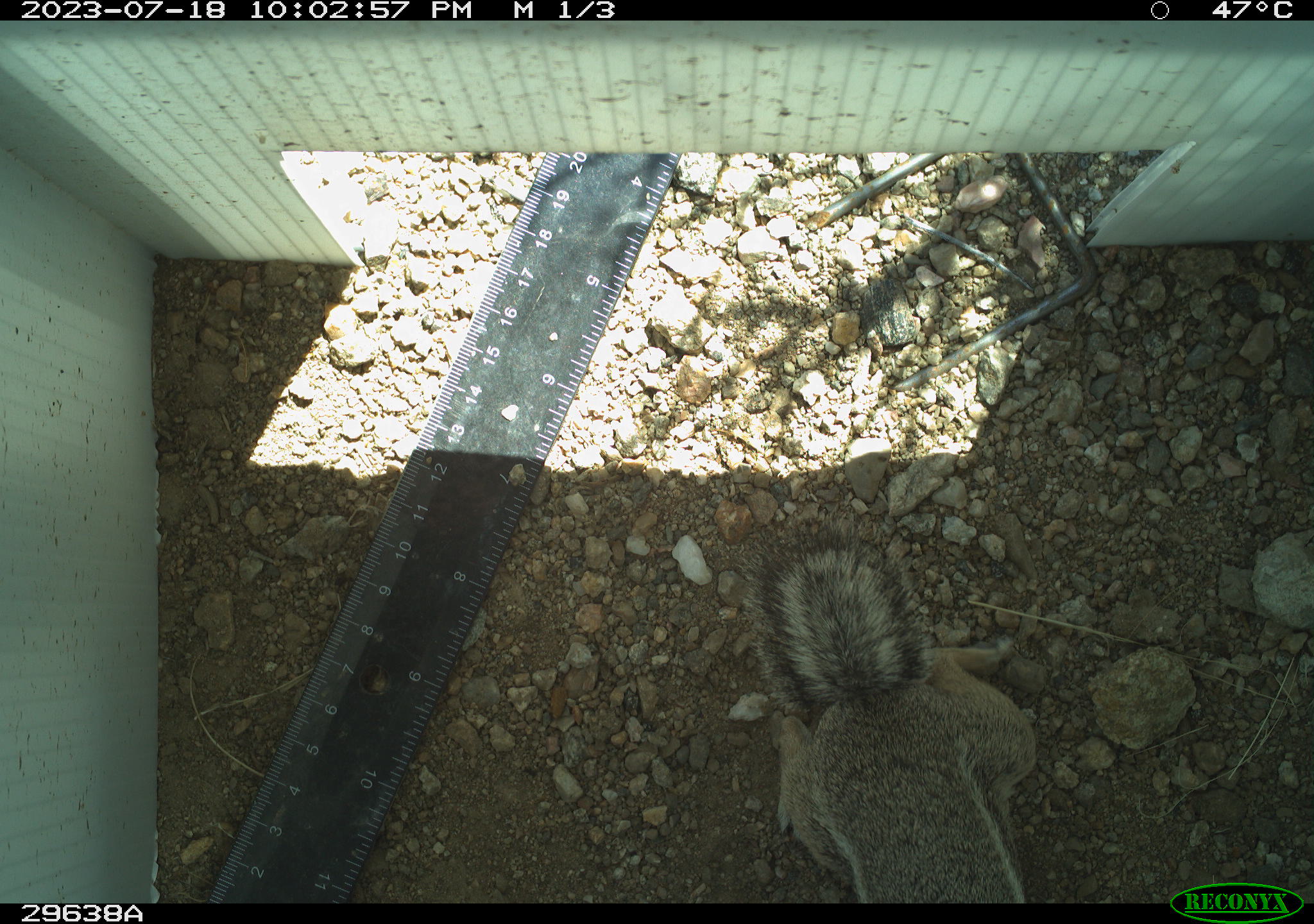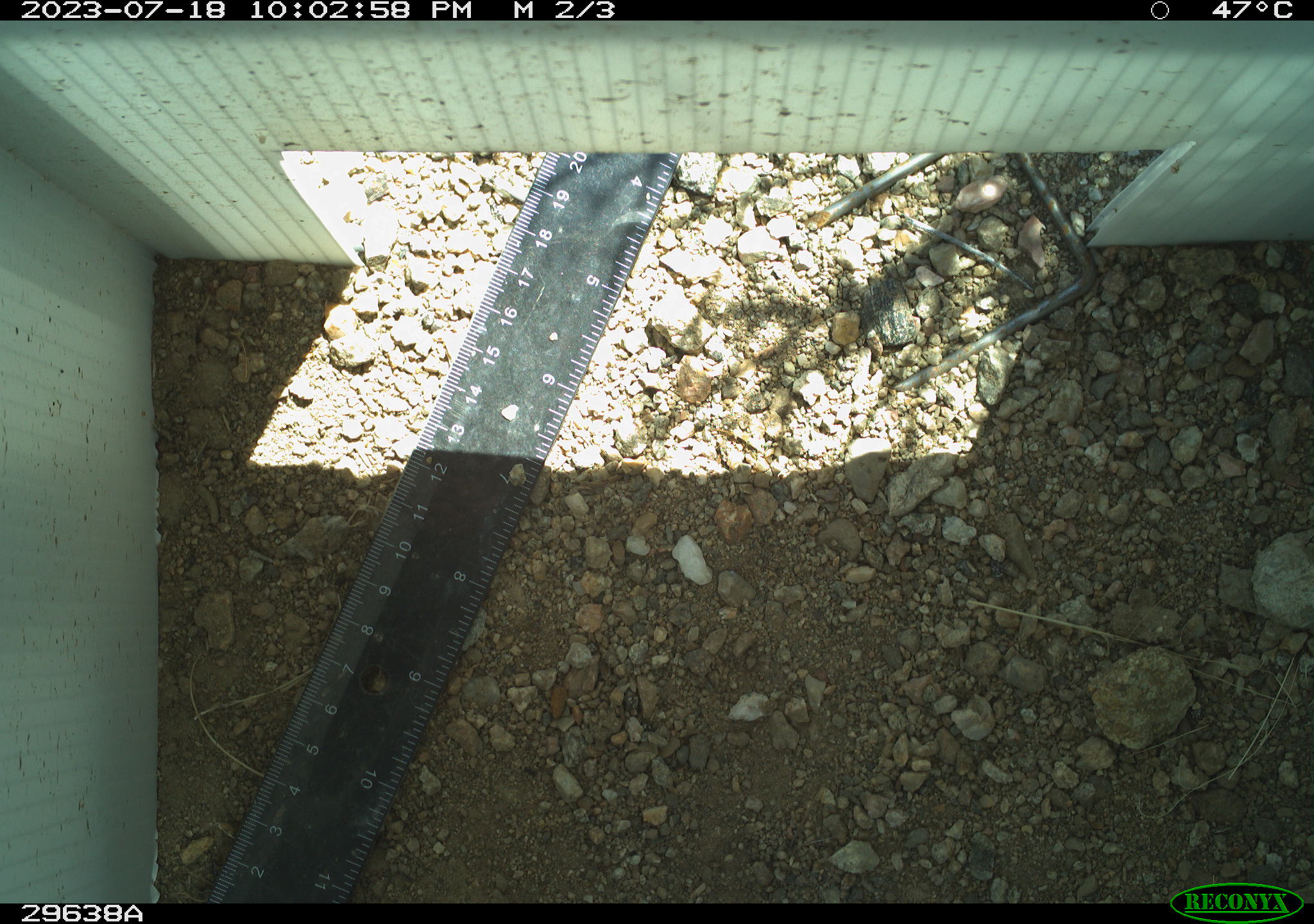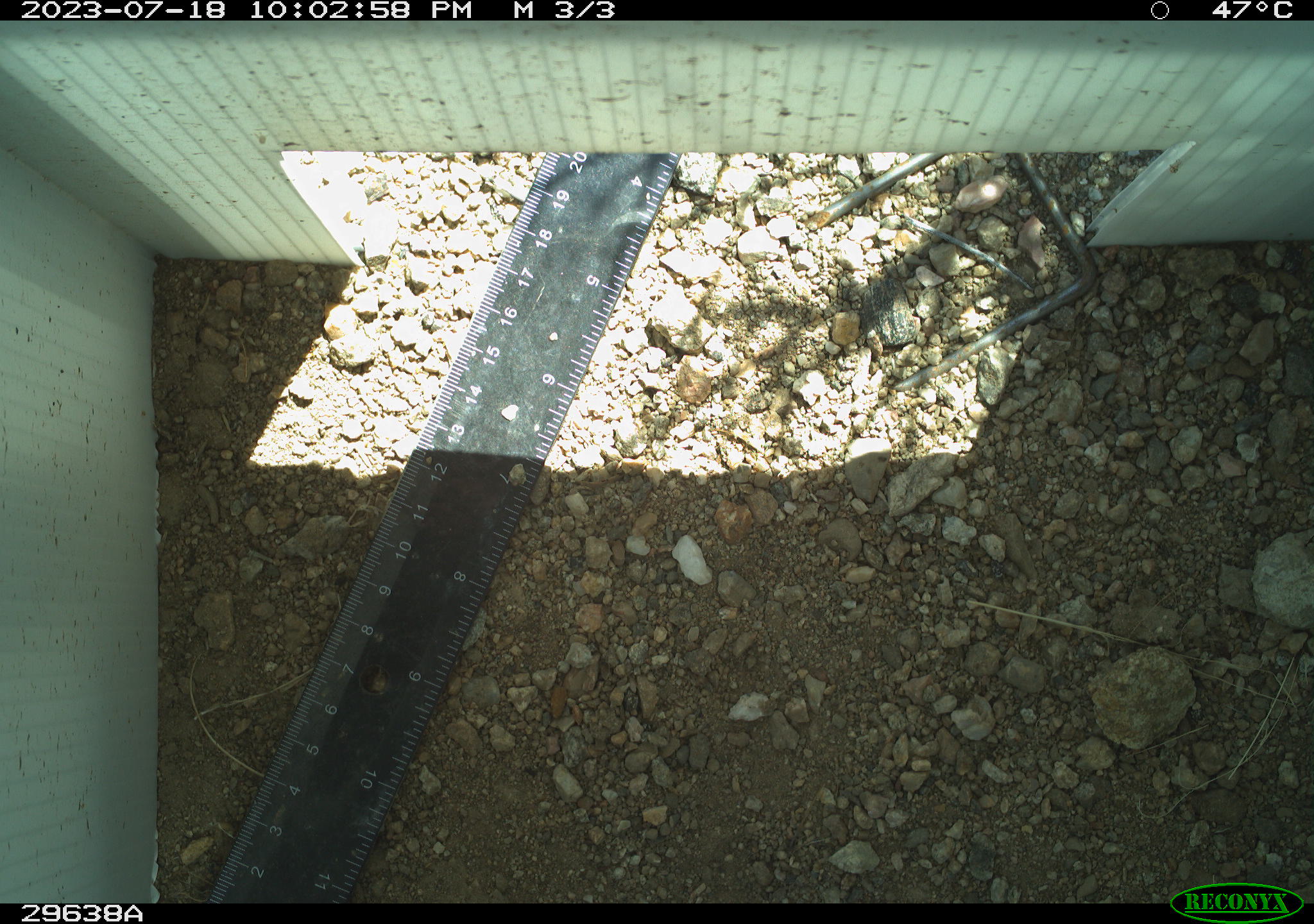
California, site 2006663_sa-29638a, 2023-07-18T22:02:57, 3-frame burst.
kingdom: Animalia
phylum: Chordata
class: Mammalia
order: Rodentia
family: Sciuridae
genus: Ammospermophilus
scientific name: Ammospermophilus leucurus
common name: white-tailed antelope squirrel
White-tailed antelope squirrel (Ammospermophilus leucurus).